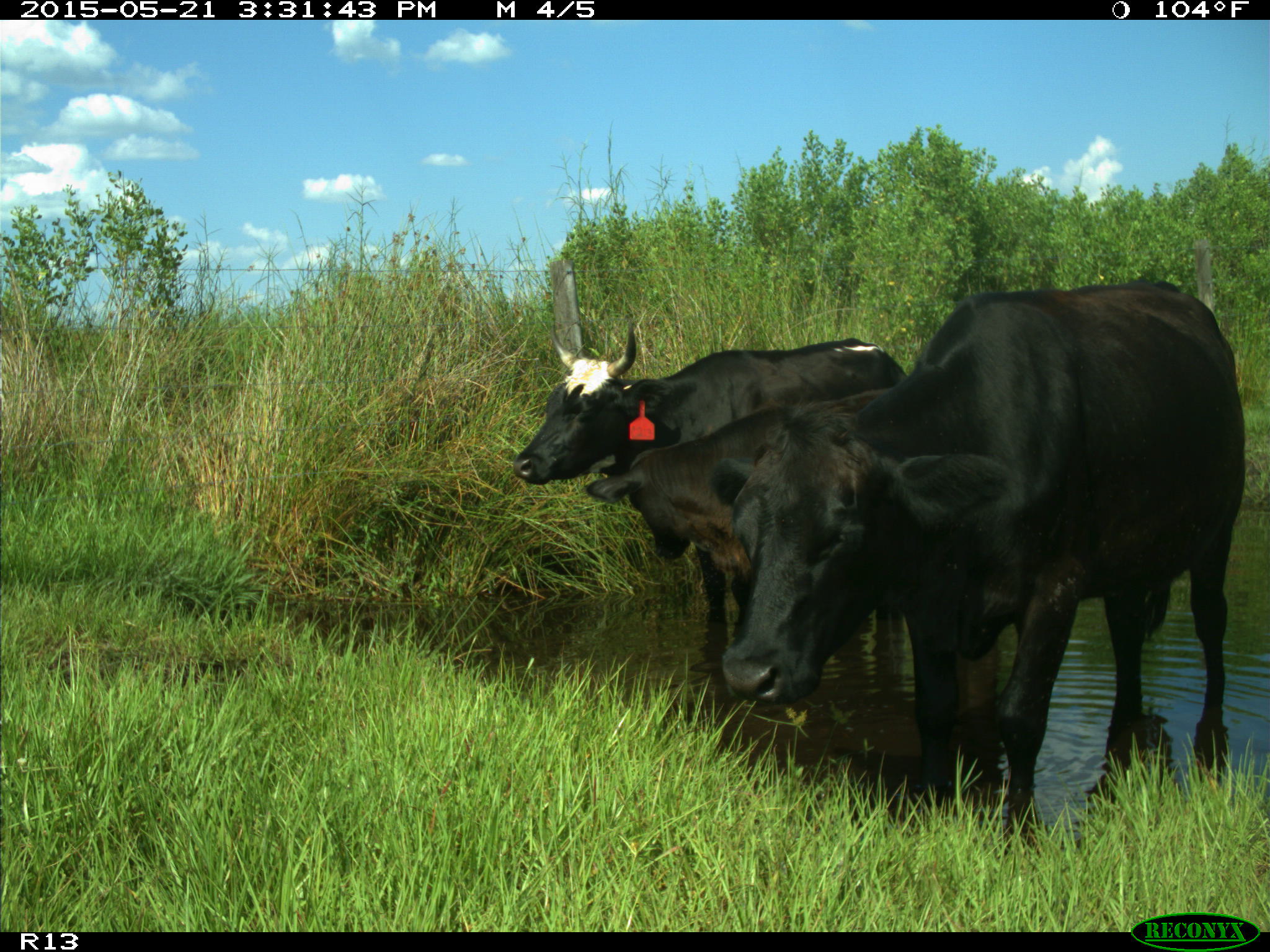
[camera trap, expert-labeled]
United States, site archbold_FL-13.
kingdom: Animalia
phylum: Chordata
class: Mammalia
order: Artiodactyla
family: Bovidae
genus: Bos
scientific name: Bos taurus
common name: domestic cow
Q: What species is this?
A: Bos taurus (domestic cow).